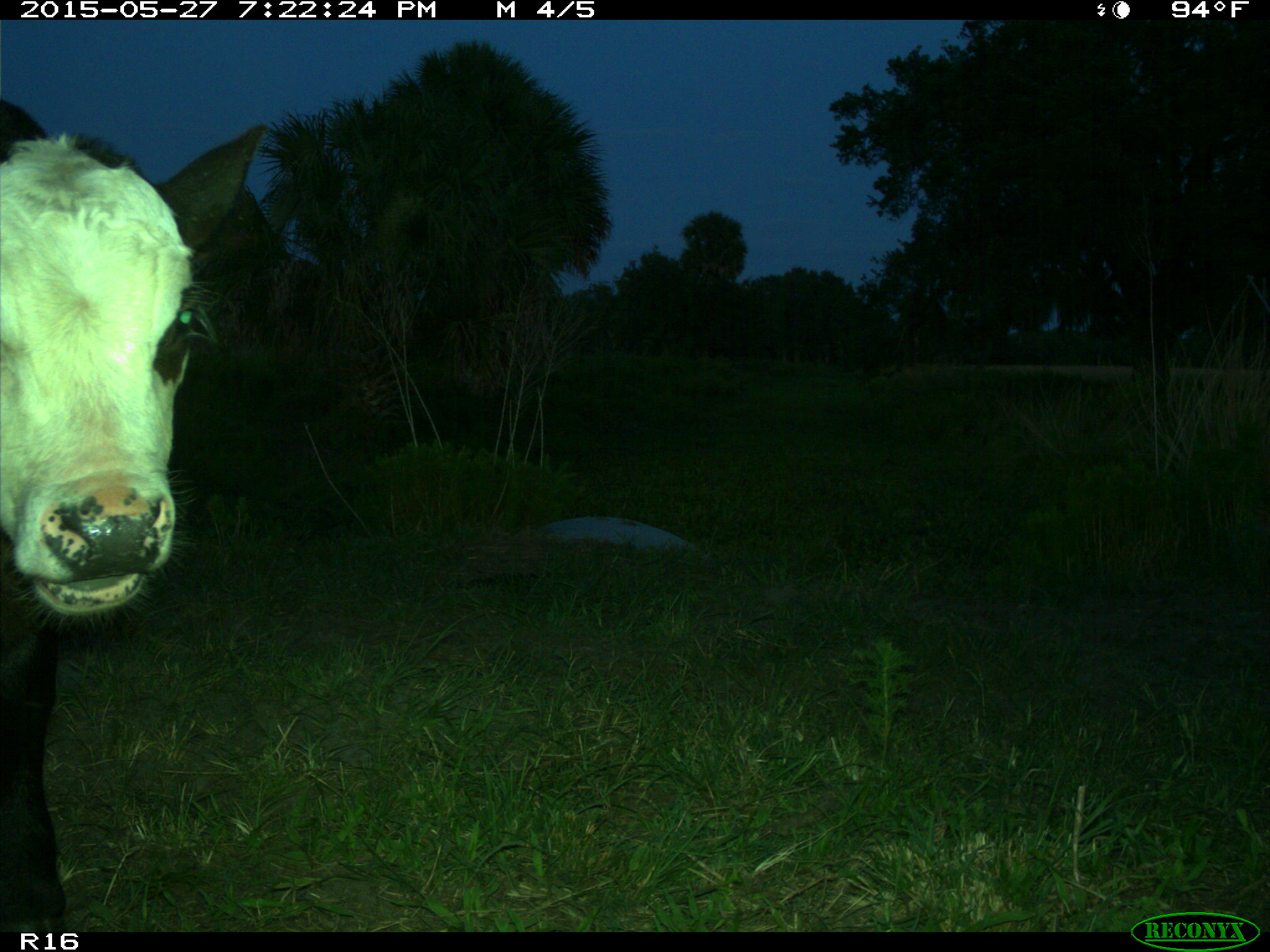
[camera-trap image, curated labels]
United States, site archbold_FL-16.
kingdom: Animalia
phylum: Chordata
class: Mammalia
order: Artiodactyla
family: Bovidae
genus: Bos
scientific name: Bos taurus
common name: domestic cow